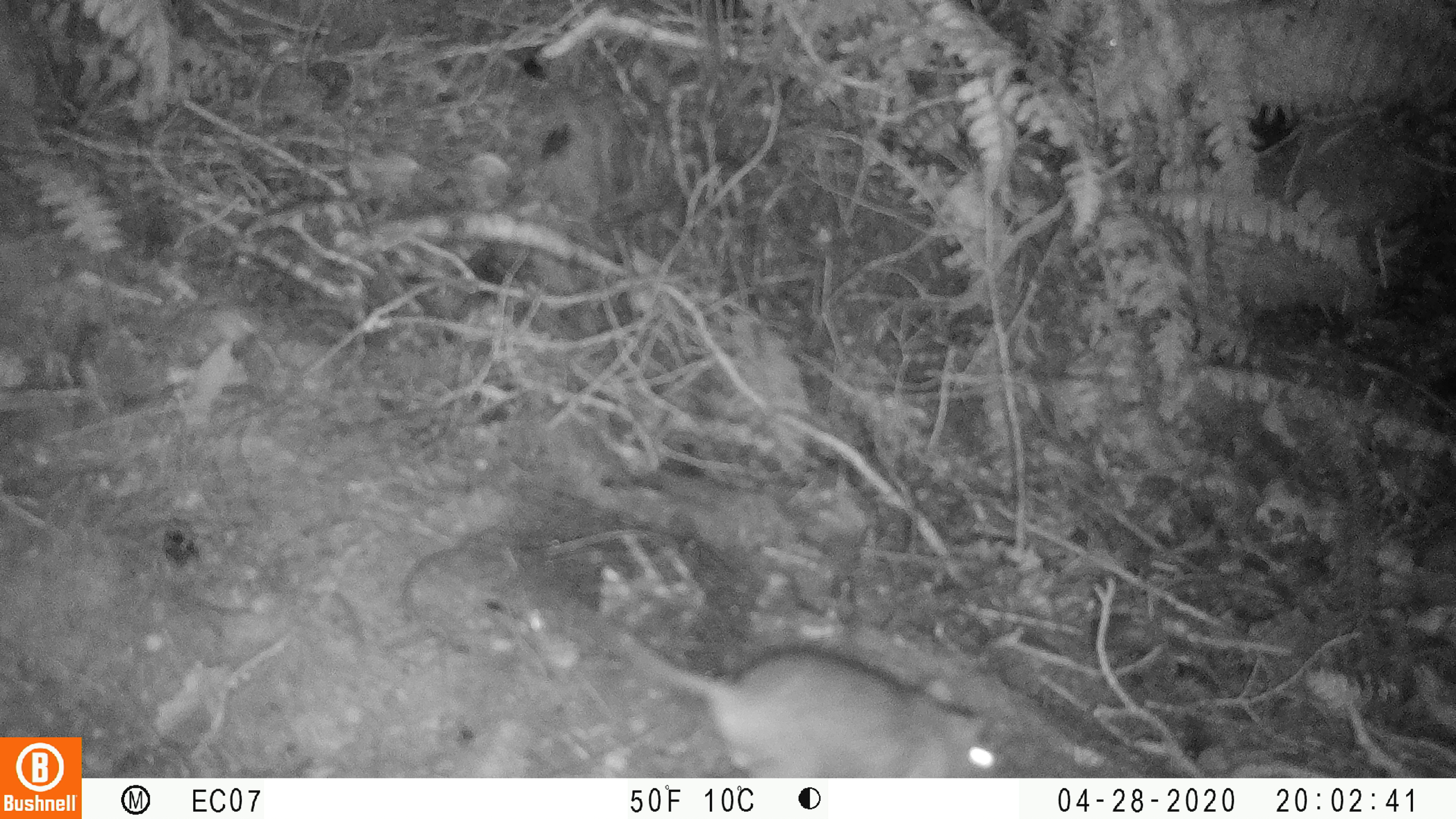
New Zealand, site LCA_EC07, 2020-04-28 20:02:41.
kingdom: Animalia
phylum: Chordata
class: Mammalia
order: Rodentia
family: Muridae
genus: Rattus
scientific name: Rattus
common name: rat